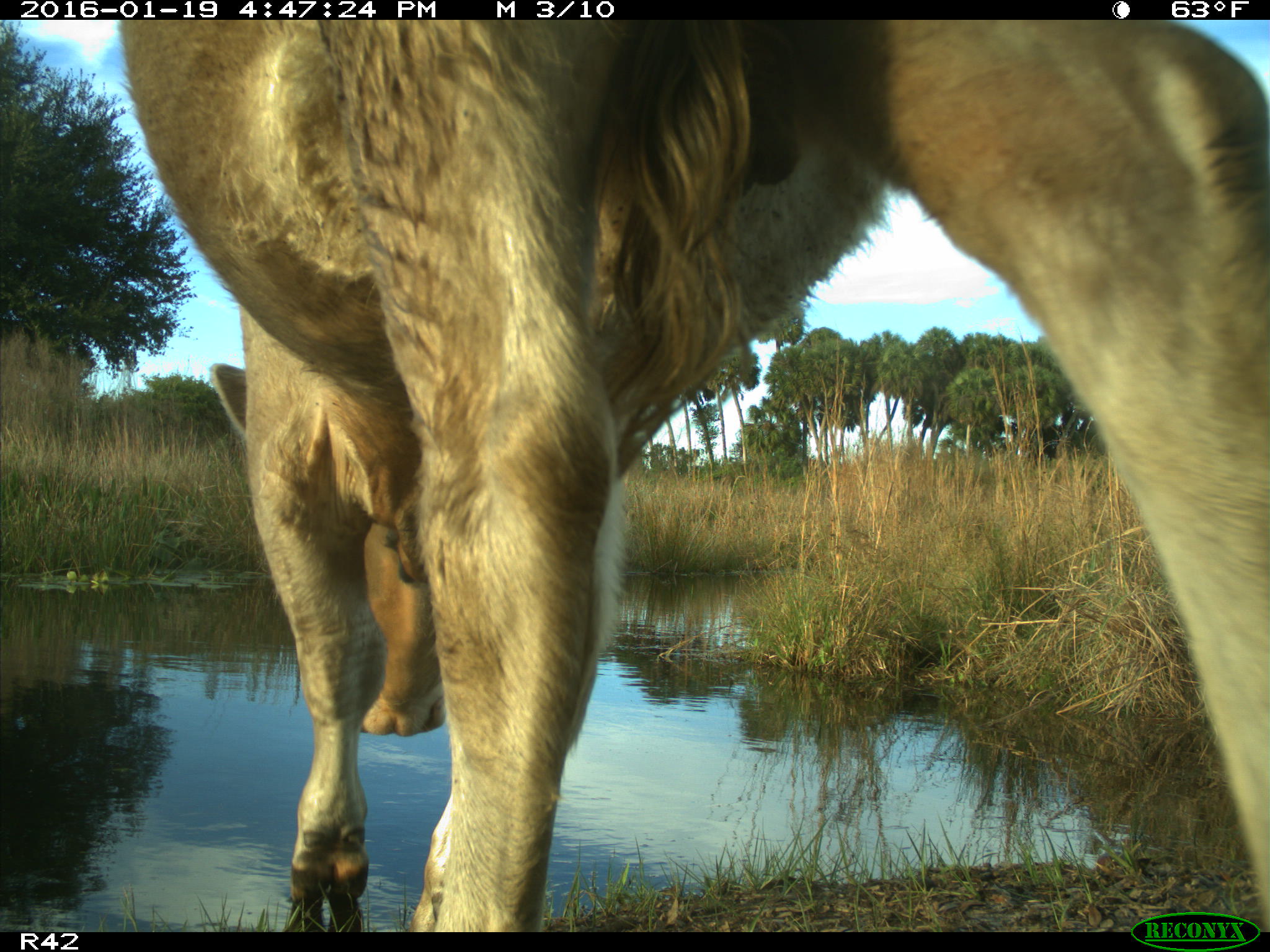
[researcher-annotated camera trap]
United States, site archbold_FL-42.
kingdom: Animalia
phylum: Chordata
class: Mammalia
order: Artiodactyla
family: Bovidae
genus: Bos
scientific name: Bos taurus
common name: domestic cow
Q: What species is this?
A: Bos taurus (domestic cow).